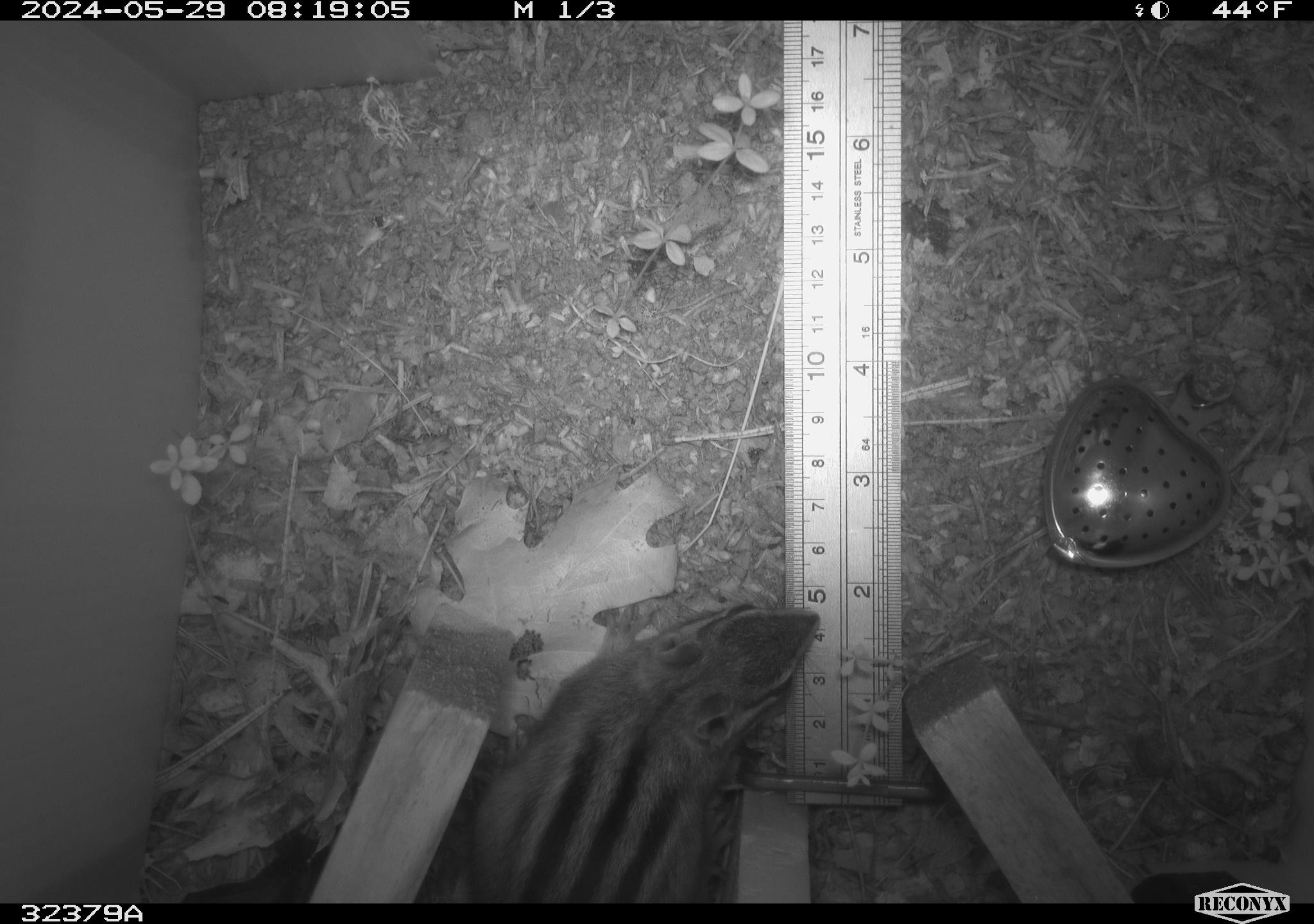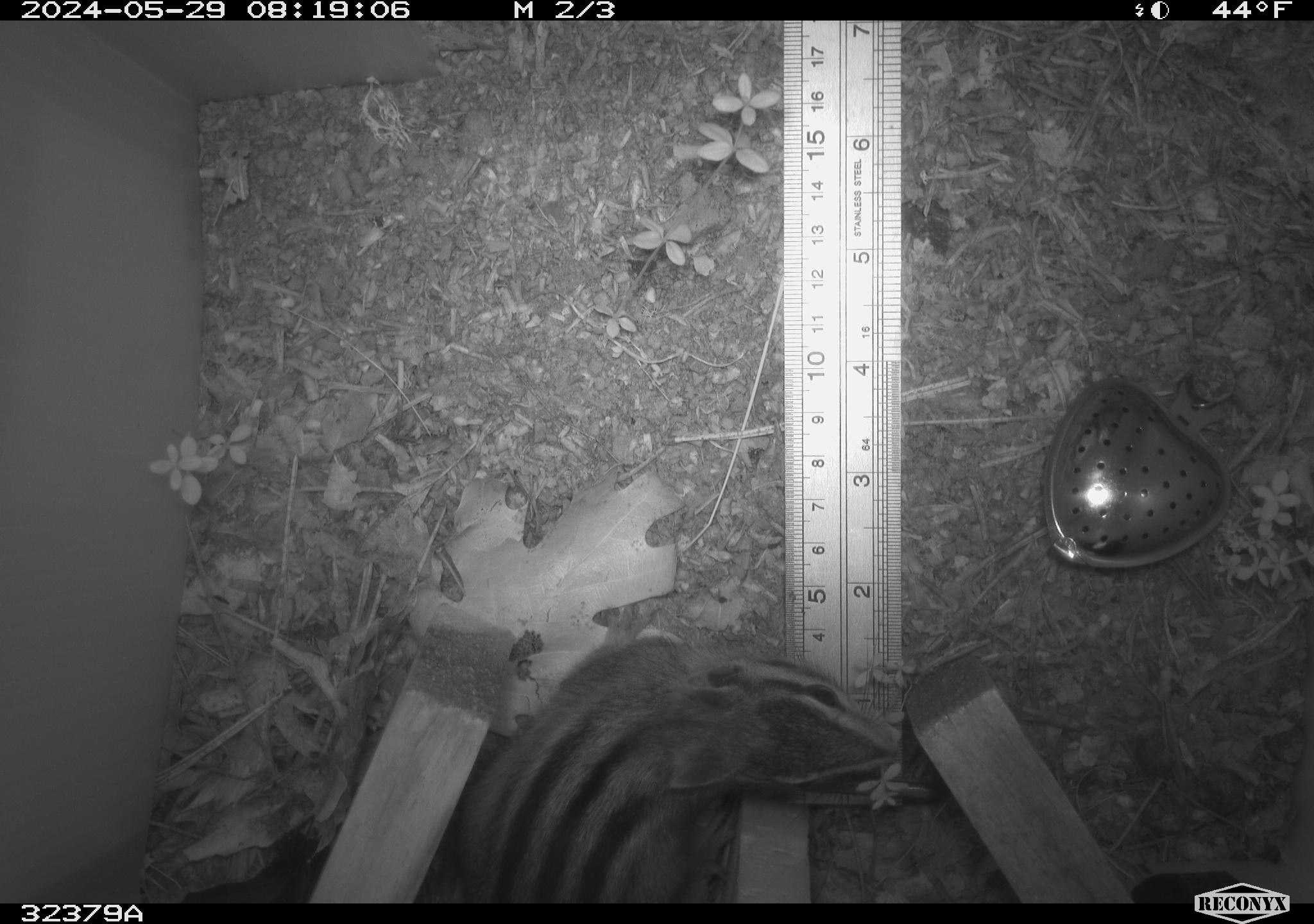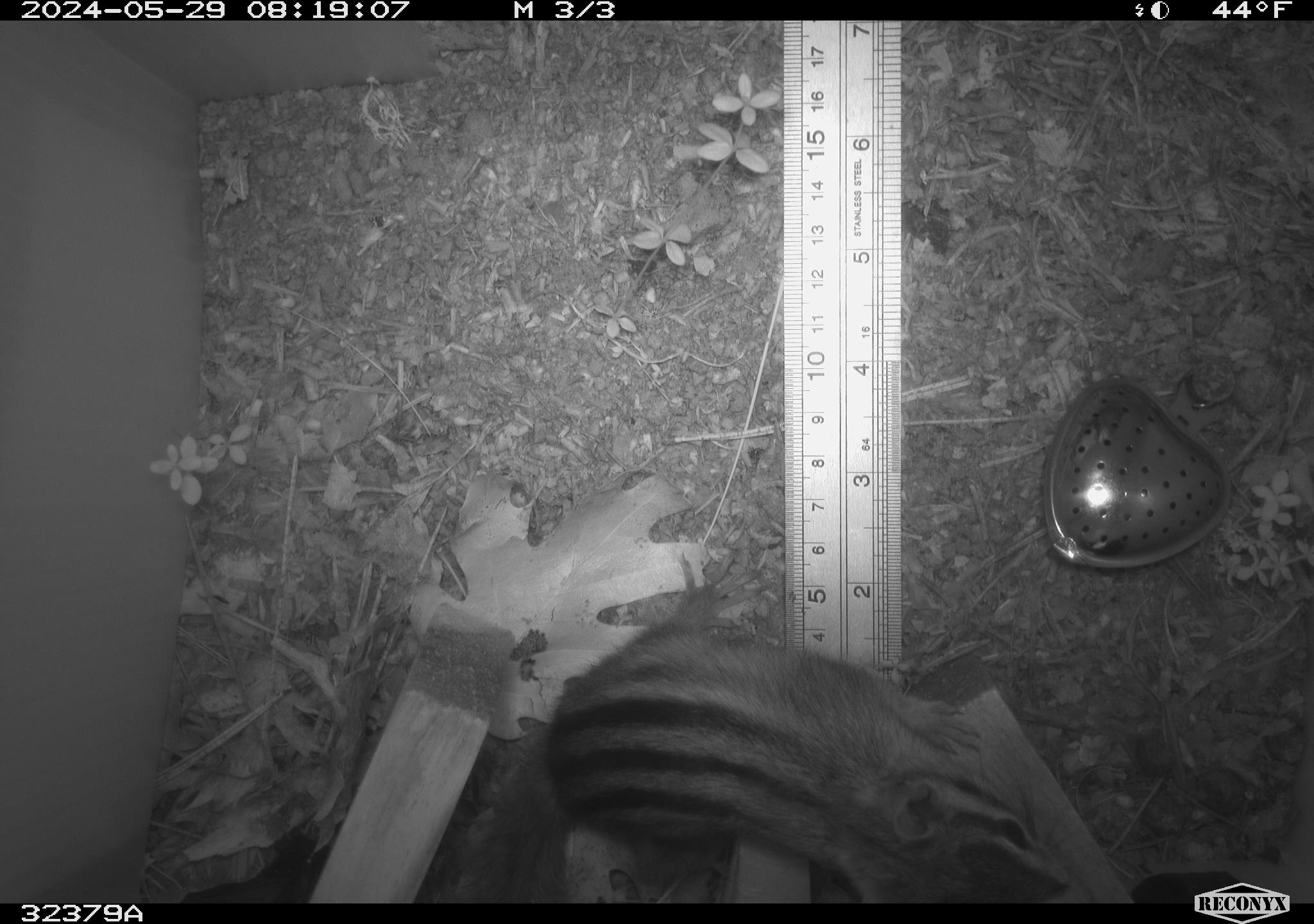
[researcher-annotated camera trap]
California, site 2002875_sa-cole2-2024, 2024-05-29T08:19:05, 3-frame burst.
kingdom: Animalia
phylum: Chordata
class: Mammalia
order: Rodentia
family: Sciuridae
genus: Neotamias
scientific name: Neotamias sonomae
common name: sonoma chipmunk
Sonoma chipmunk (Neotamias sonomae).